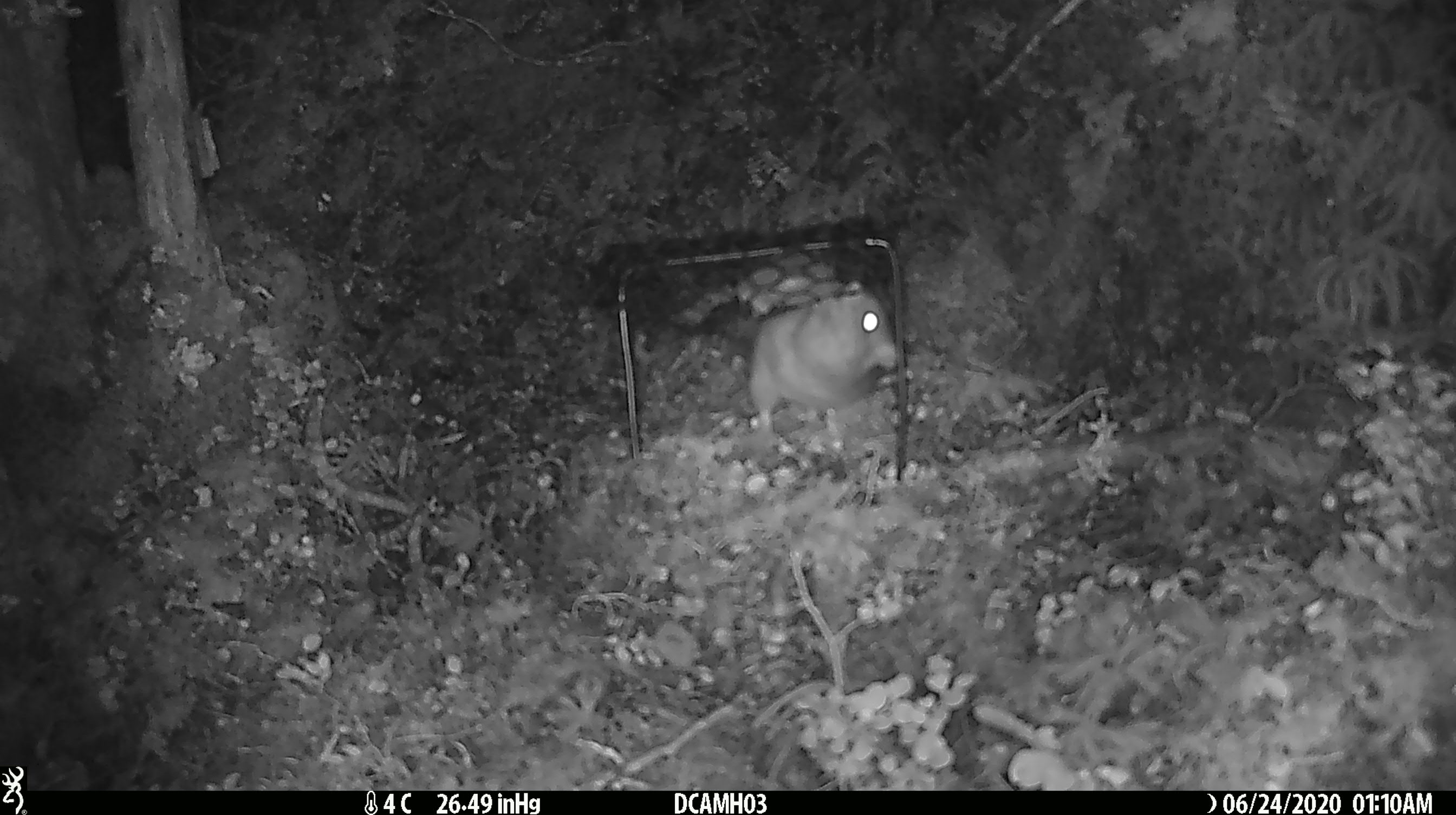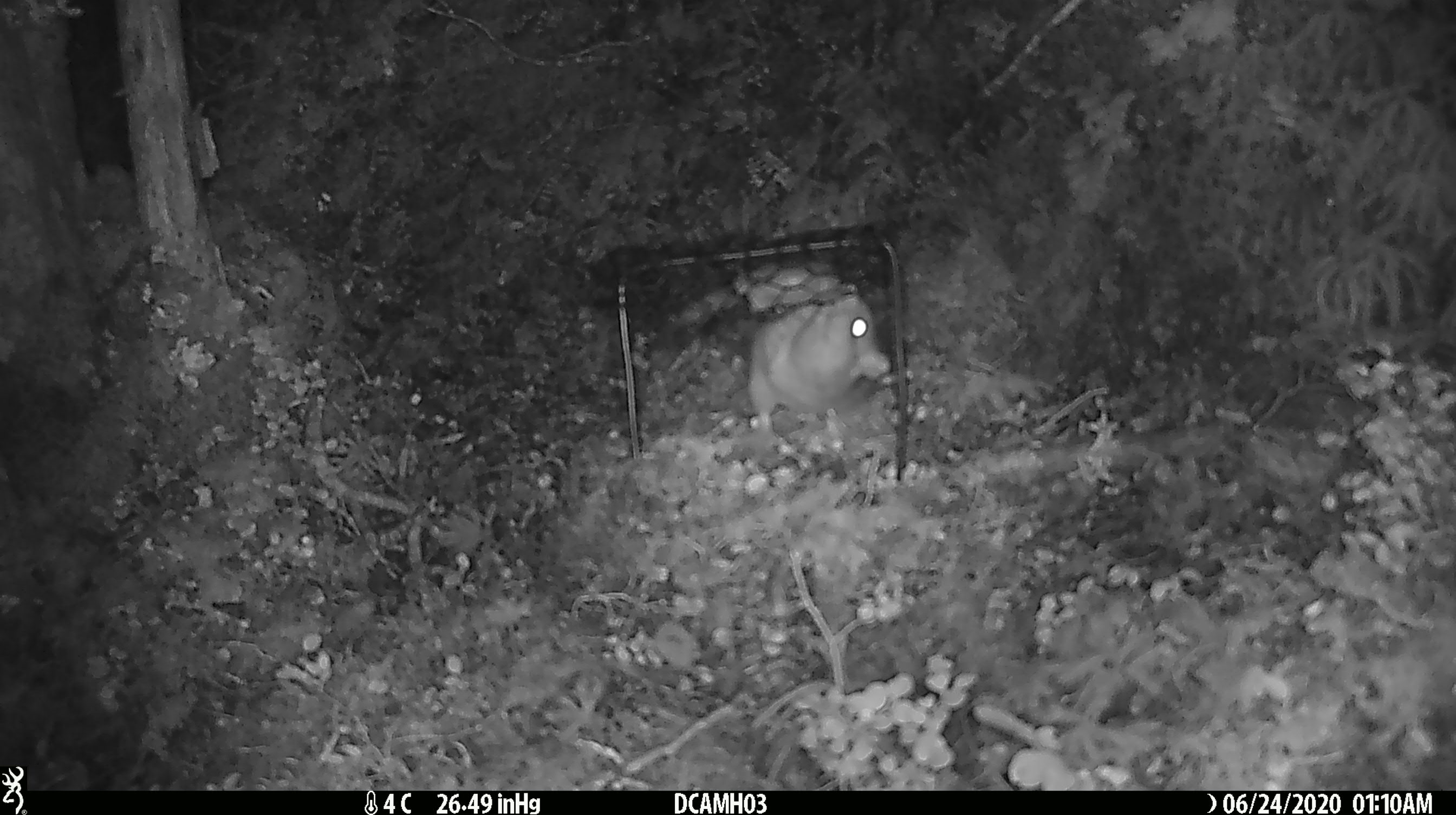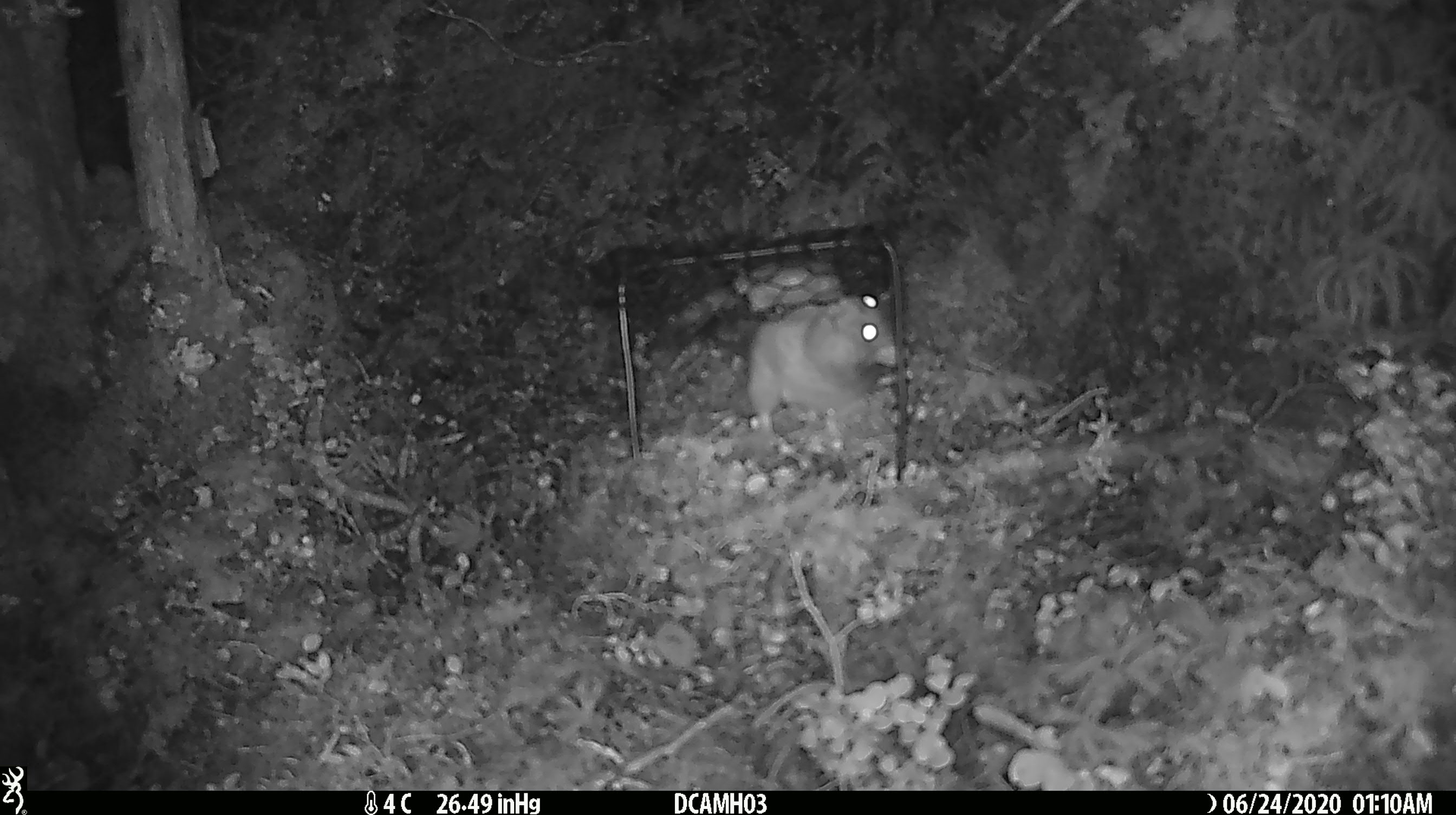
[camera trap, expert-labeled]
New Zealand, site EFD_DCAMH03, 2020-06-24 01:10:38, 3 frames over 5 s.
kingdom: Animalia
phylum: Chordata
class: Mammalia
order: Rodentia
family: Muridae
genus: Rattus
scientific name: Rattus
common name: rat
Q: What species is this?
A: Rat (Rattus).